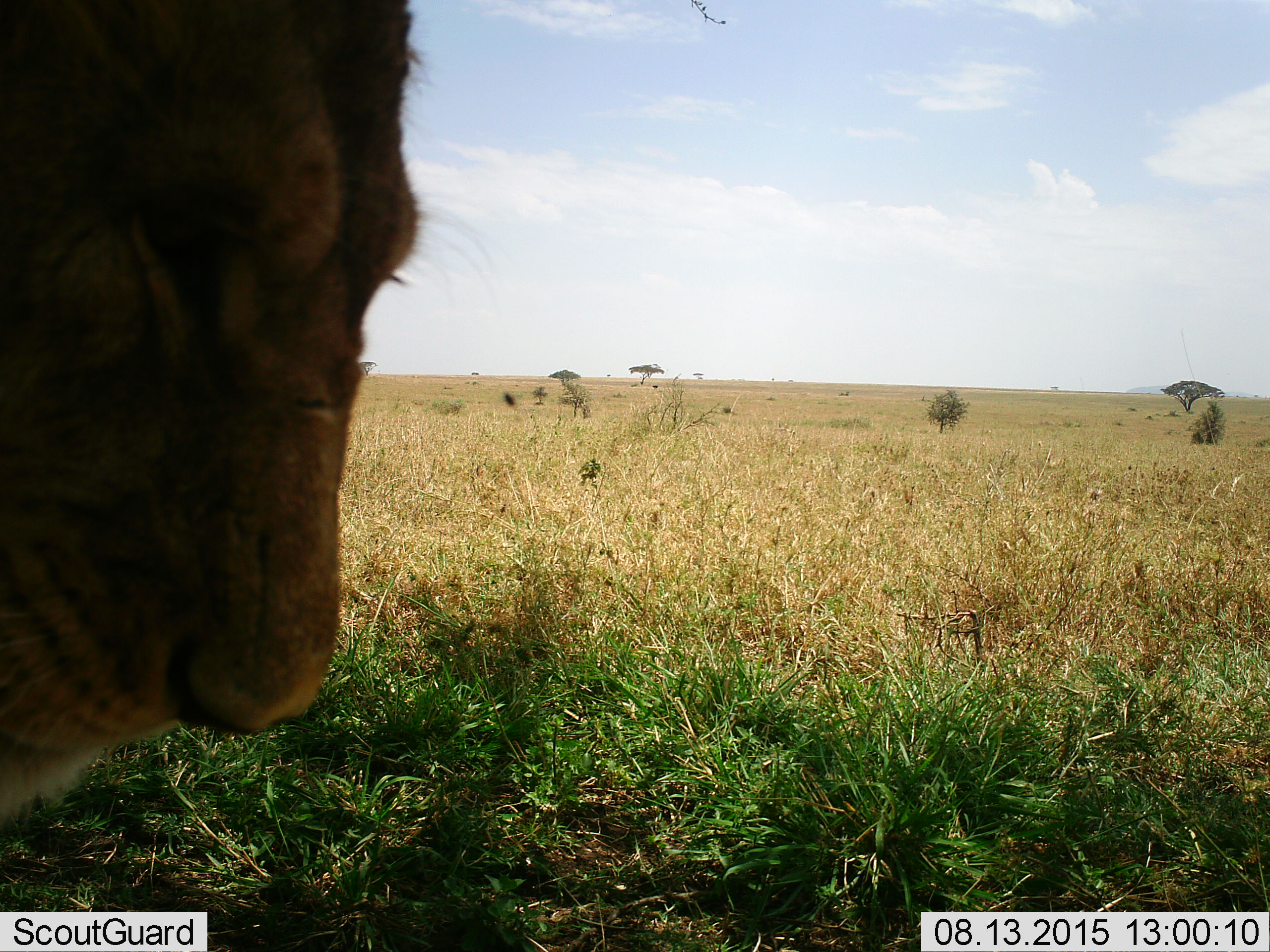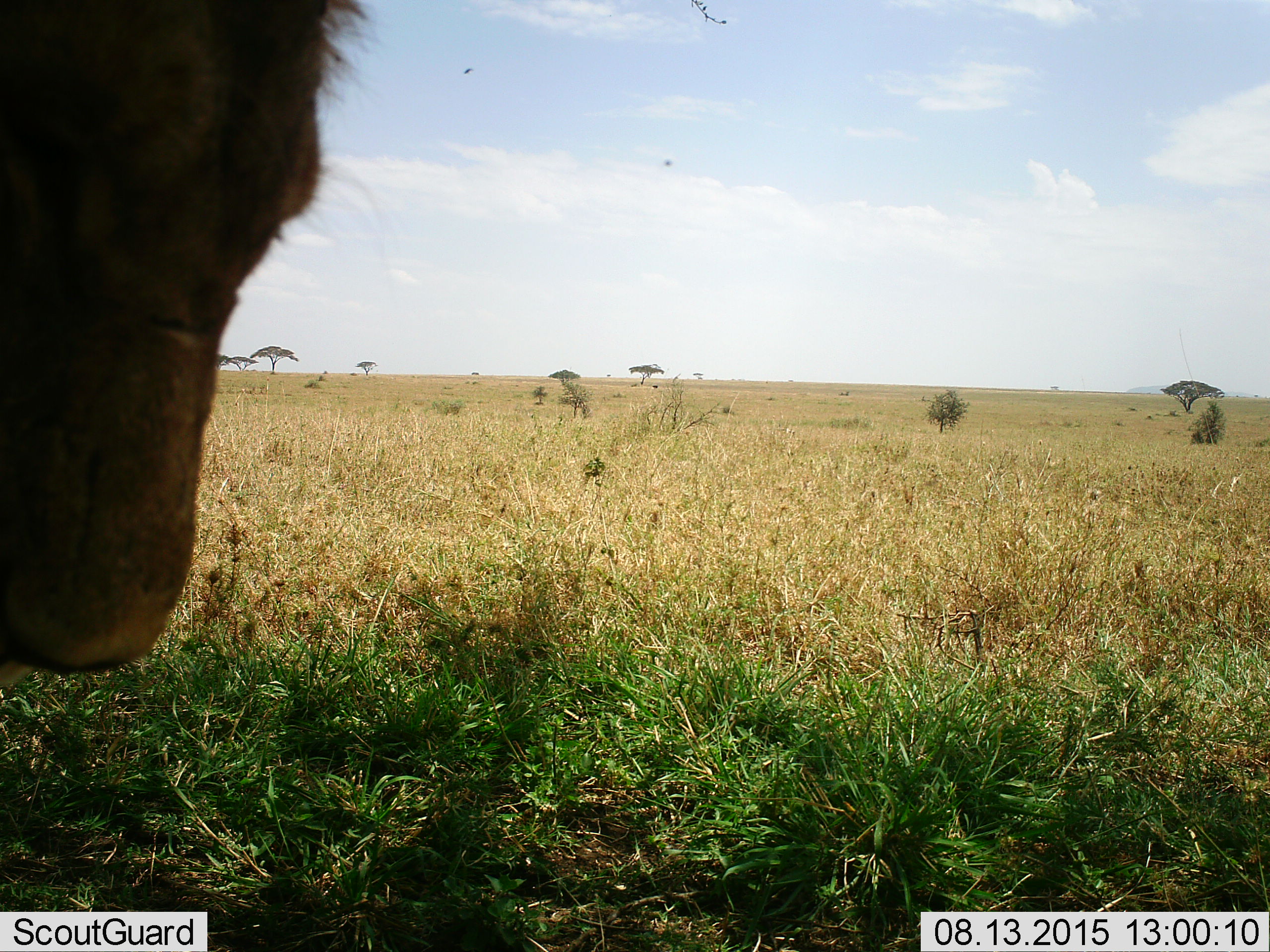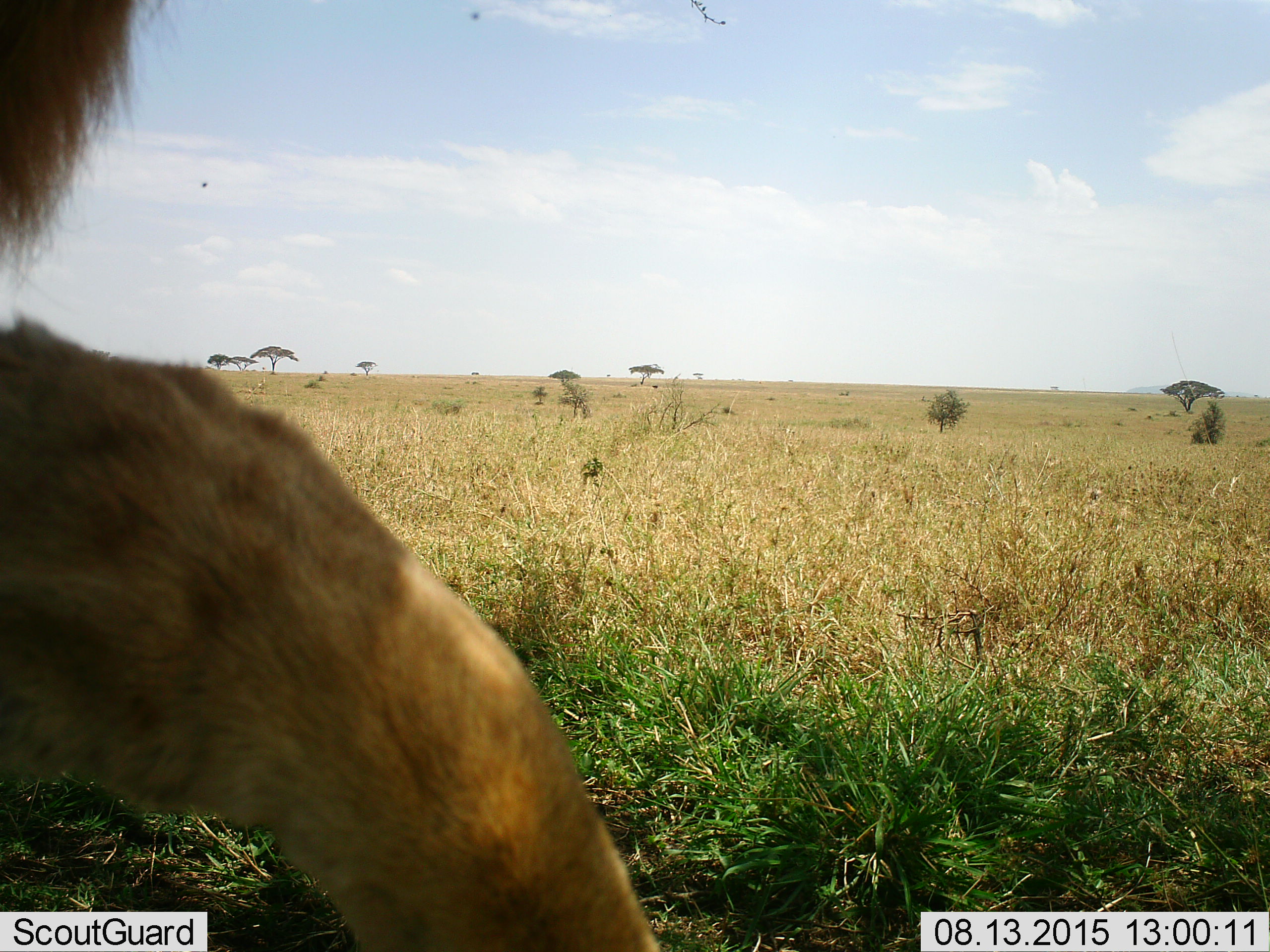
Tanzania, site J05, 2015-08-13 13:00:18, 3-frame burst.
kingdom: Animalia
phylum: Chordata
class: Mammalia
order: Carnivora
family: Felidae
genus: Panthera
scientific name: Panthera leo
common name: lion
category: lionmale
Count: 1.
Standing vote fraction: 25%.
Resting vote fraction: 12%.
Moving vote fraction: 62%.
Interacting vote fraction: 0%.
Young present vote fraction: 0%.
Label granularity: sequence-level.